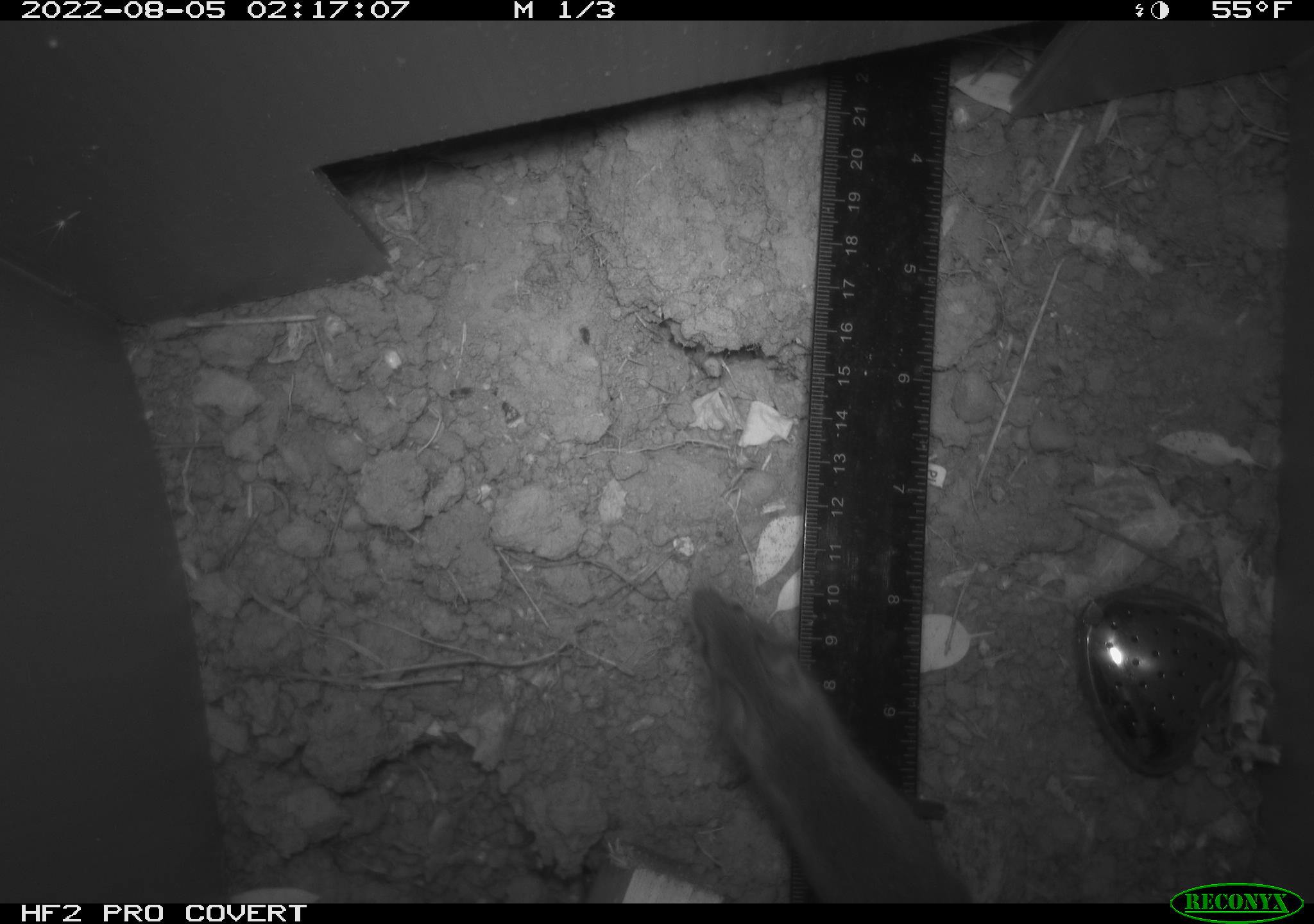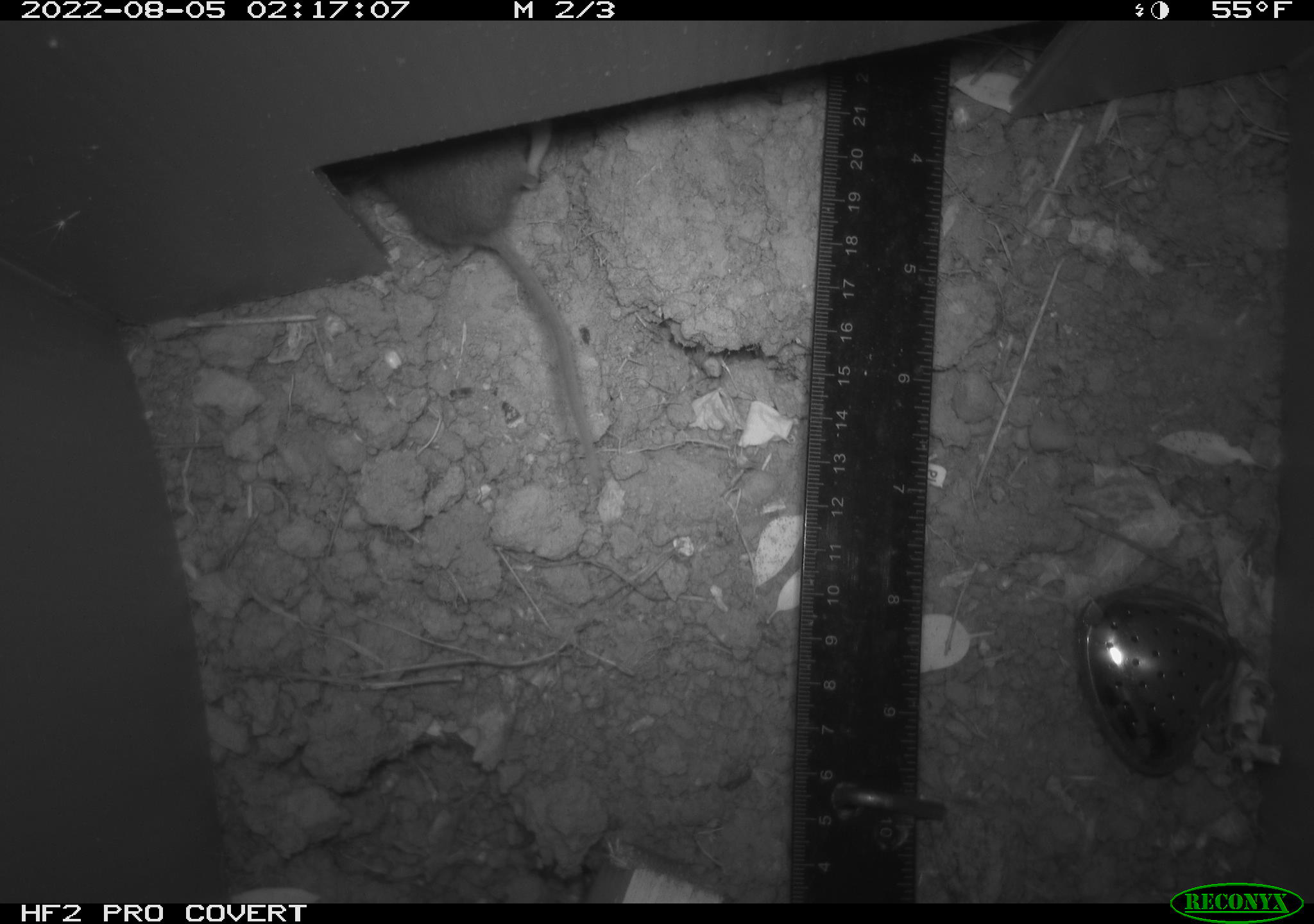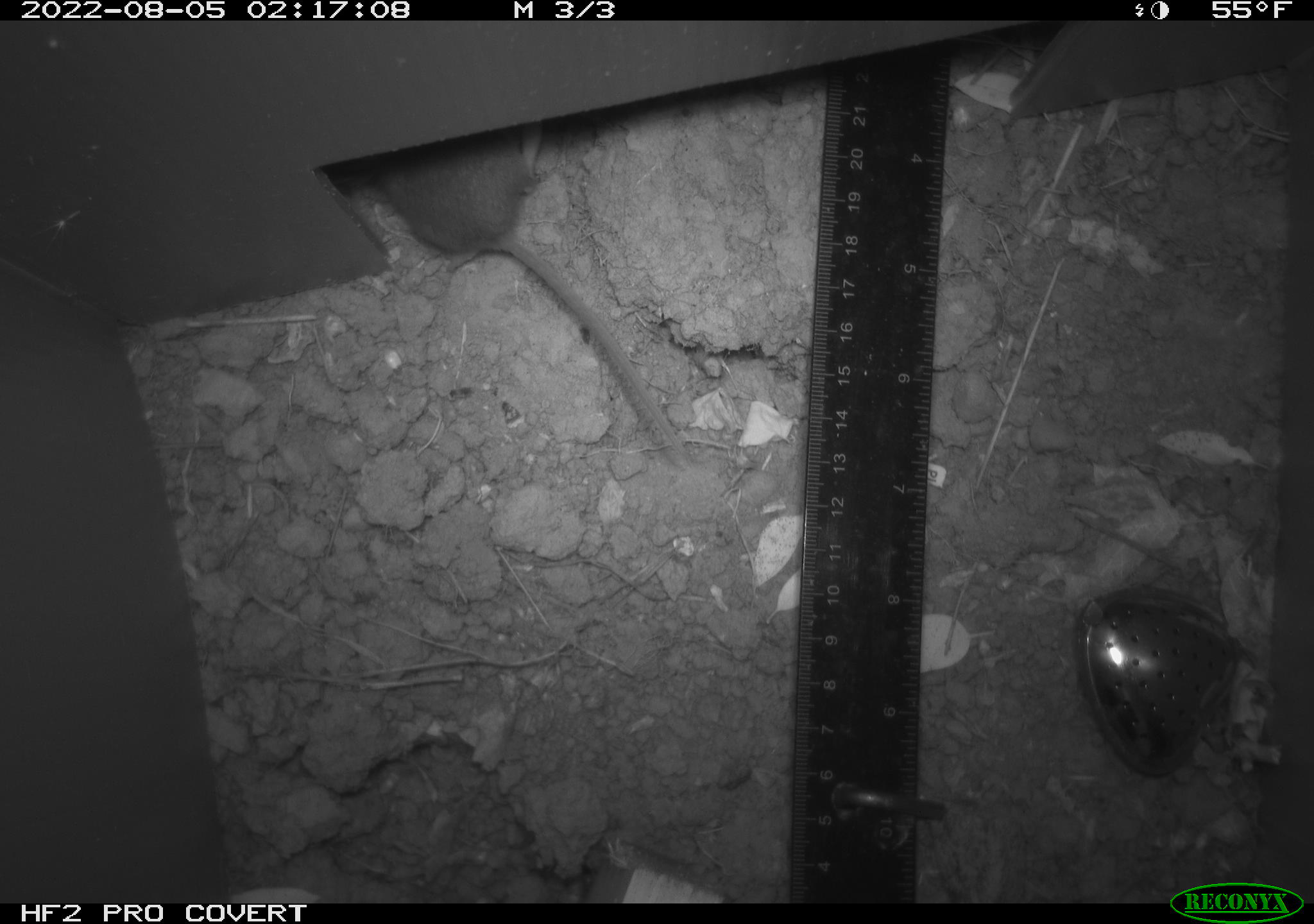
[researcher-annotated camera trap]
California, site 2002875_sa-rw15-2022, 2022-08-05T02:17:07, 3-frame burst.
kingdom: Animalia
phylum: Chordata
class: Mammalia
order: Rodentia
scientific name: Rodentia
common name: mouse species